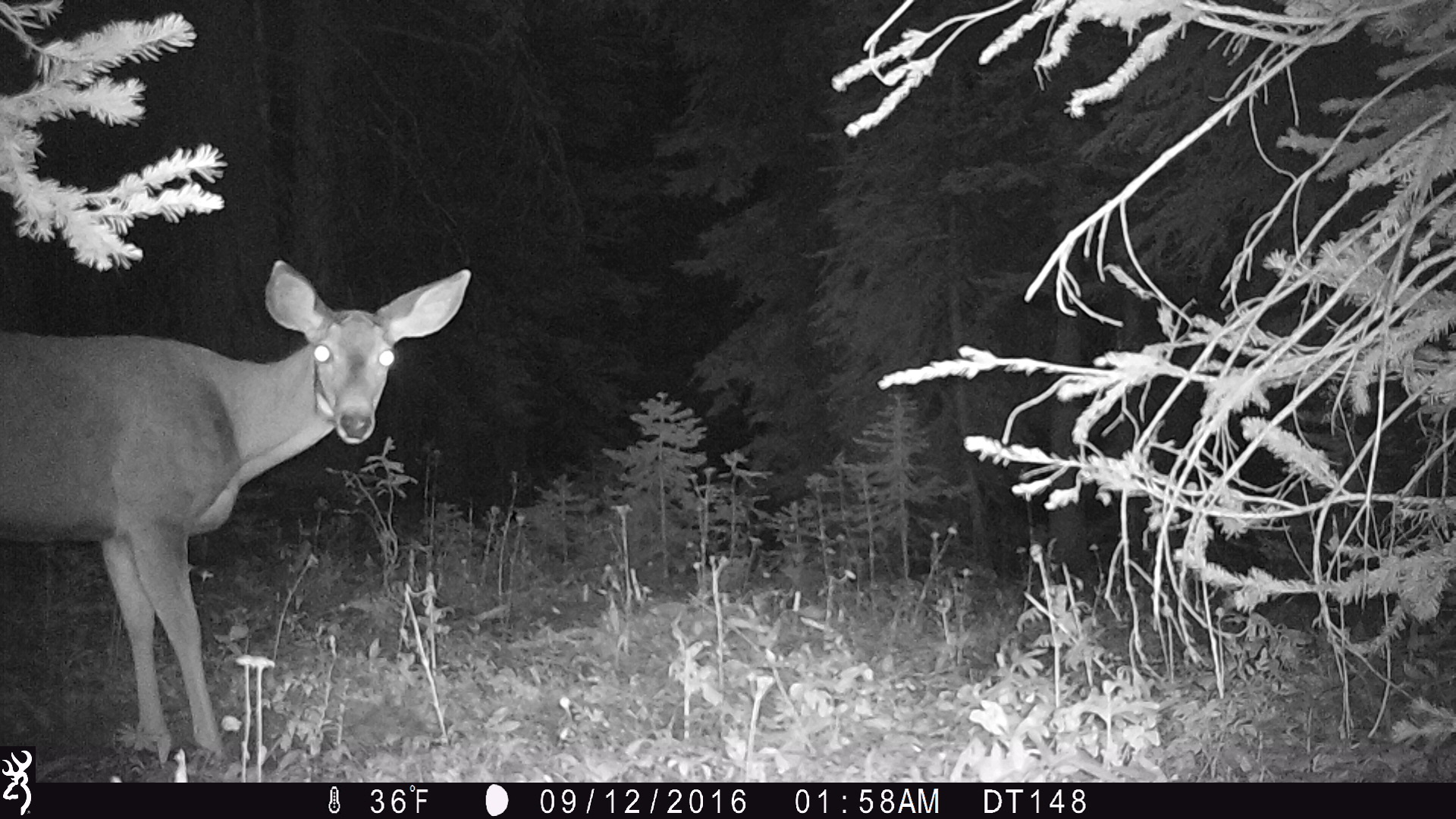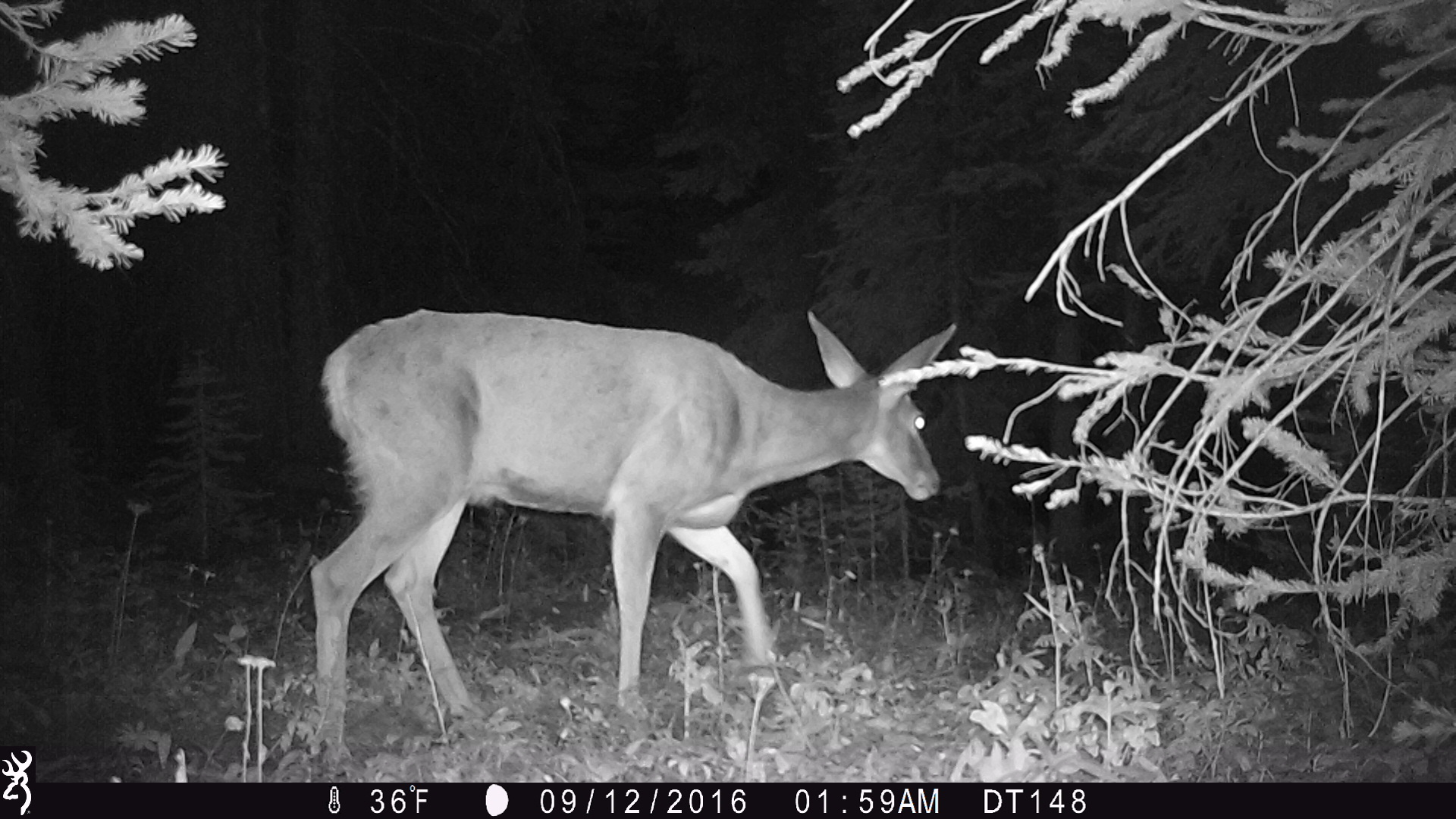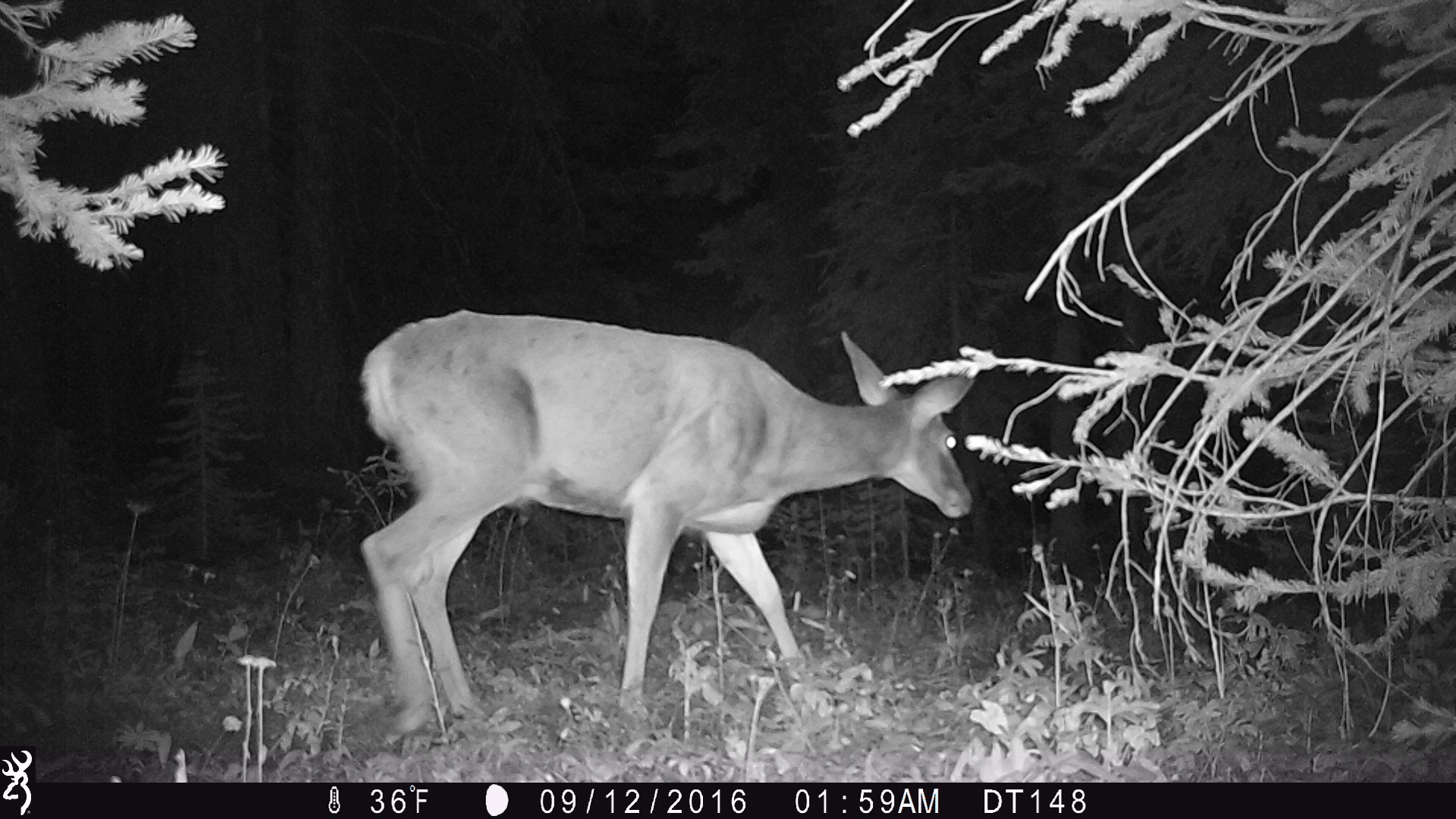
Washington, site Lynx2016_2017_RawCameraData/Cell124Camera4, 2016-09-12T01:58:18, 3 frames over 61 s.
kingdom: Animalia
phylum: Chordata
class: Mammalia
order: Artiodactyla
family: Cervidae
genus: Odocoileus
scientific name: Odocoileus hemionus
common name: mule deer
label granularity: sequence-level